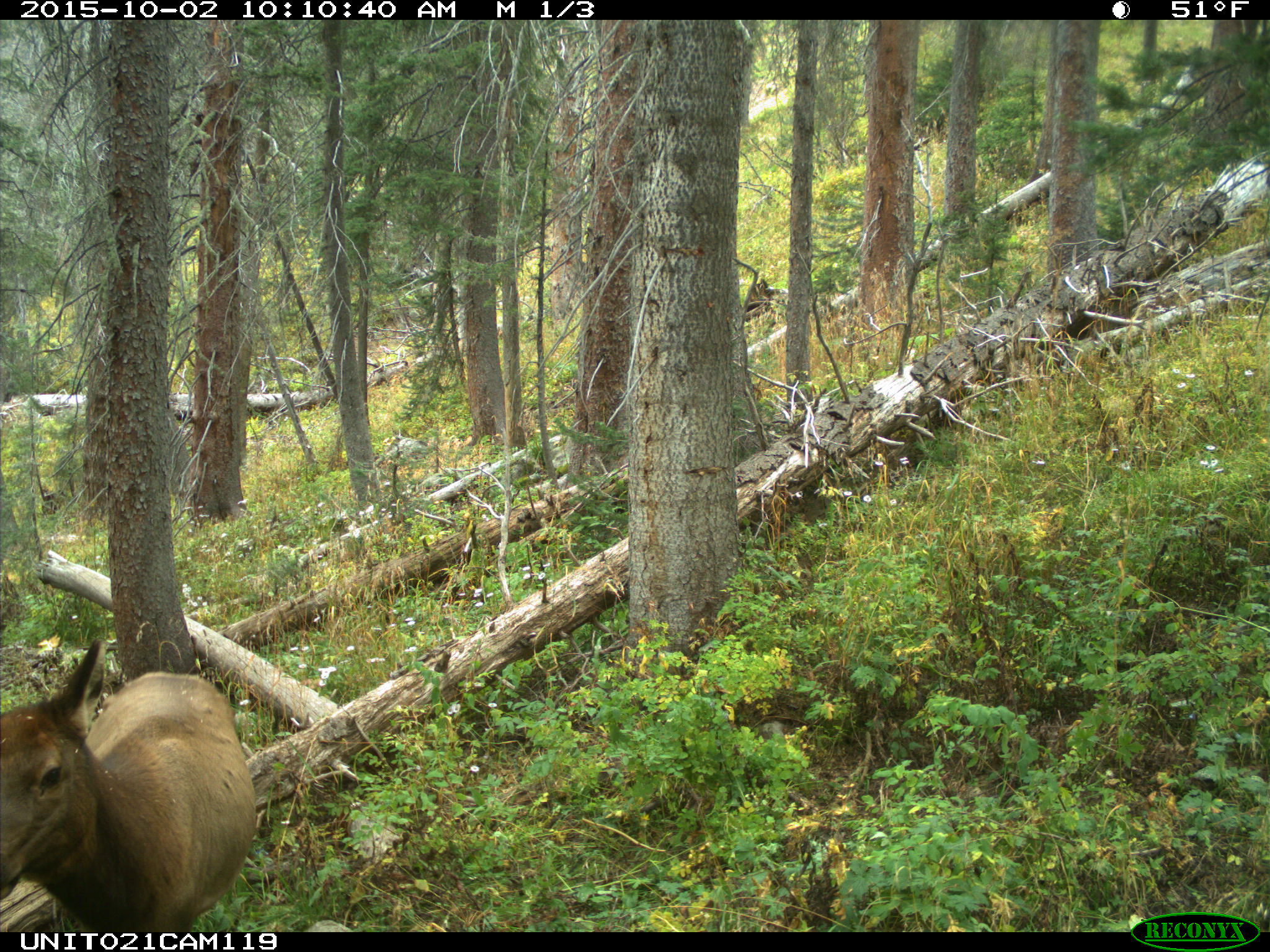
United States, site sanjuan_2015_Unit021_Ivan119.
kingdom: Animalia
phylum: Chordata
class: Mammalia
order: Artiodactyla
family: Cervidae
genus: Cervus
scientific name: Cervus elaphus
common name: red deer